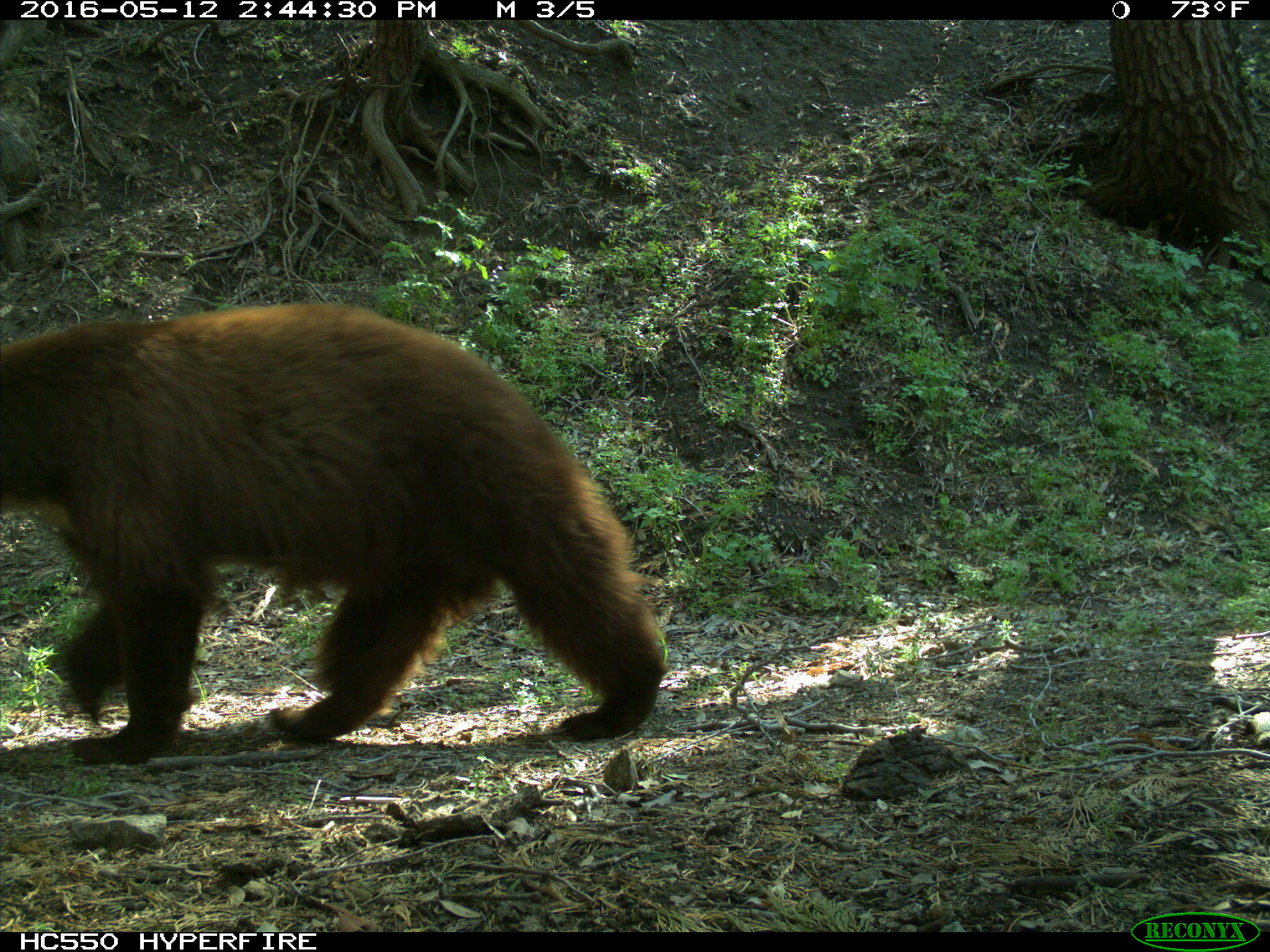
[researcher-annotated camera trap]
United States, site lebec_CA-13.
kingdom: Animalia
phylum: Chordata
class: Mammalia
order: Carnivora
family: Ursidae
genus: Ursus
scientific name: Ursus americanus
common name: american black bear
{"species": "Ursus americanus (american black bear)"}